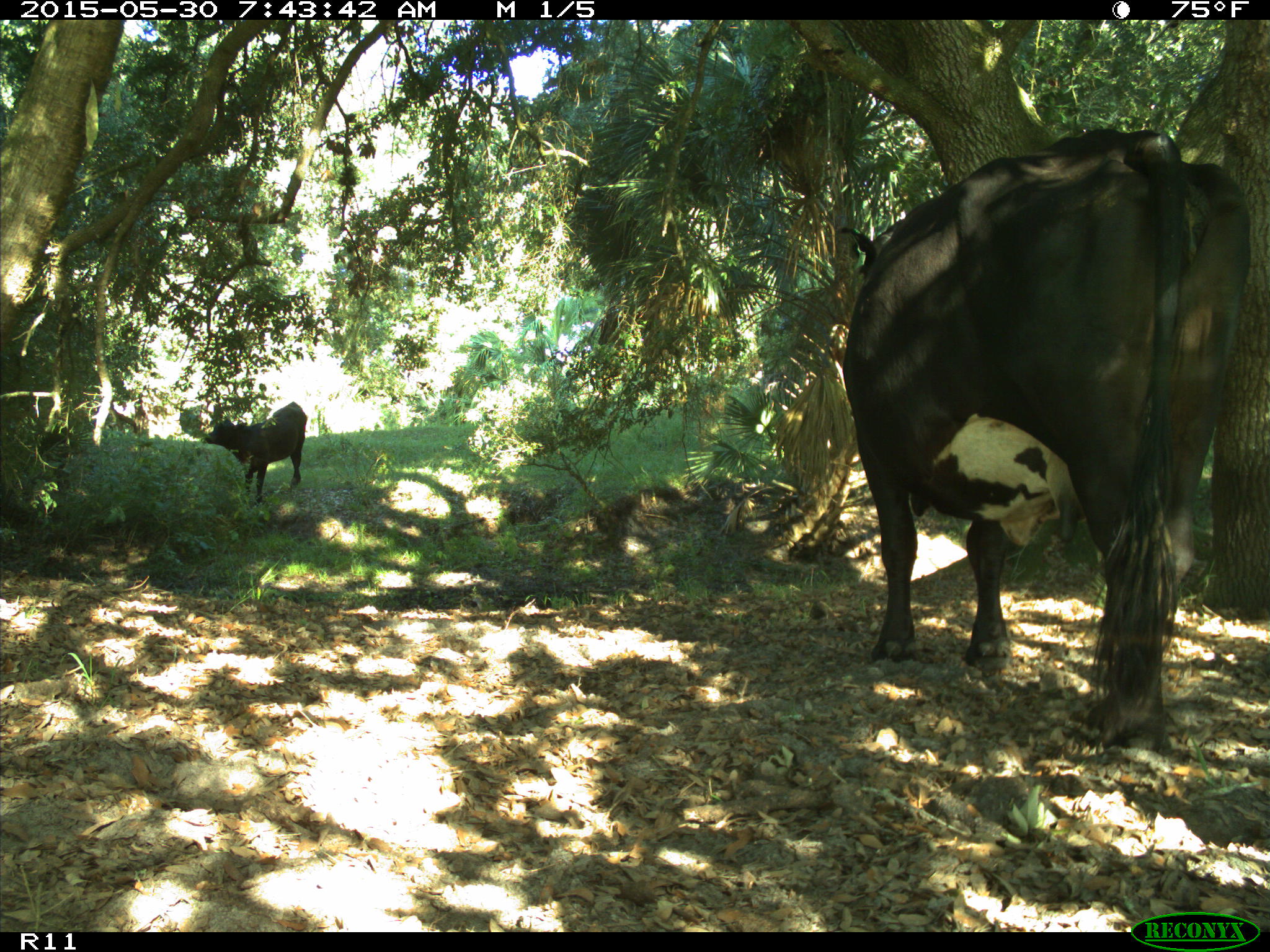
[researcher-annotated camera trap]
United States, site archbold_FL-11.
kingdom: Animalia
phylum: Chordata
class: Mammalia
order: Artiodactyla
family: Bovidae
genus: Bos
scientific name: Bos taurus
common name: domestic cow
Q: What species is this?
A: Bos taurus (domestic cow).